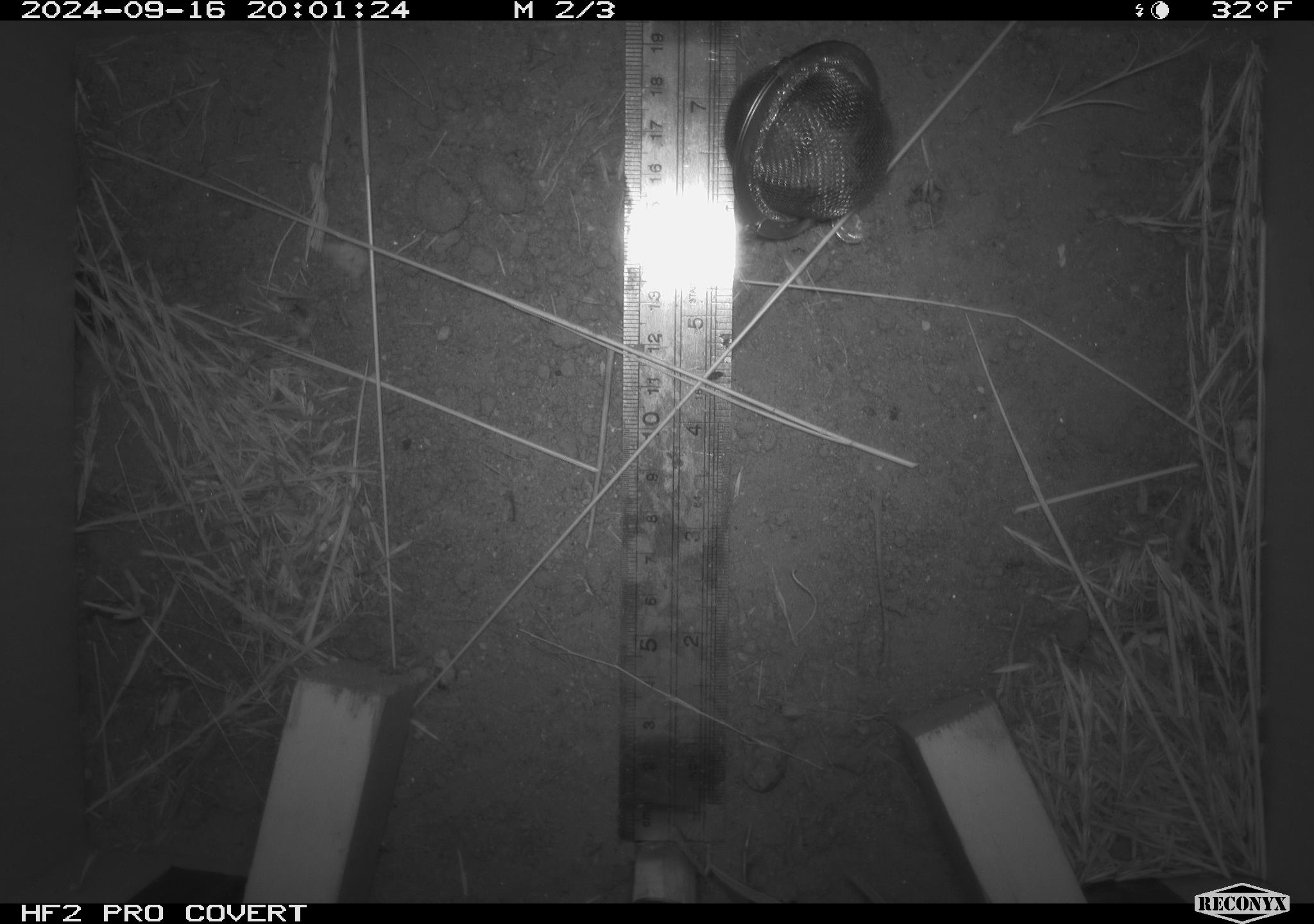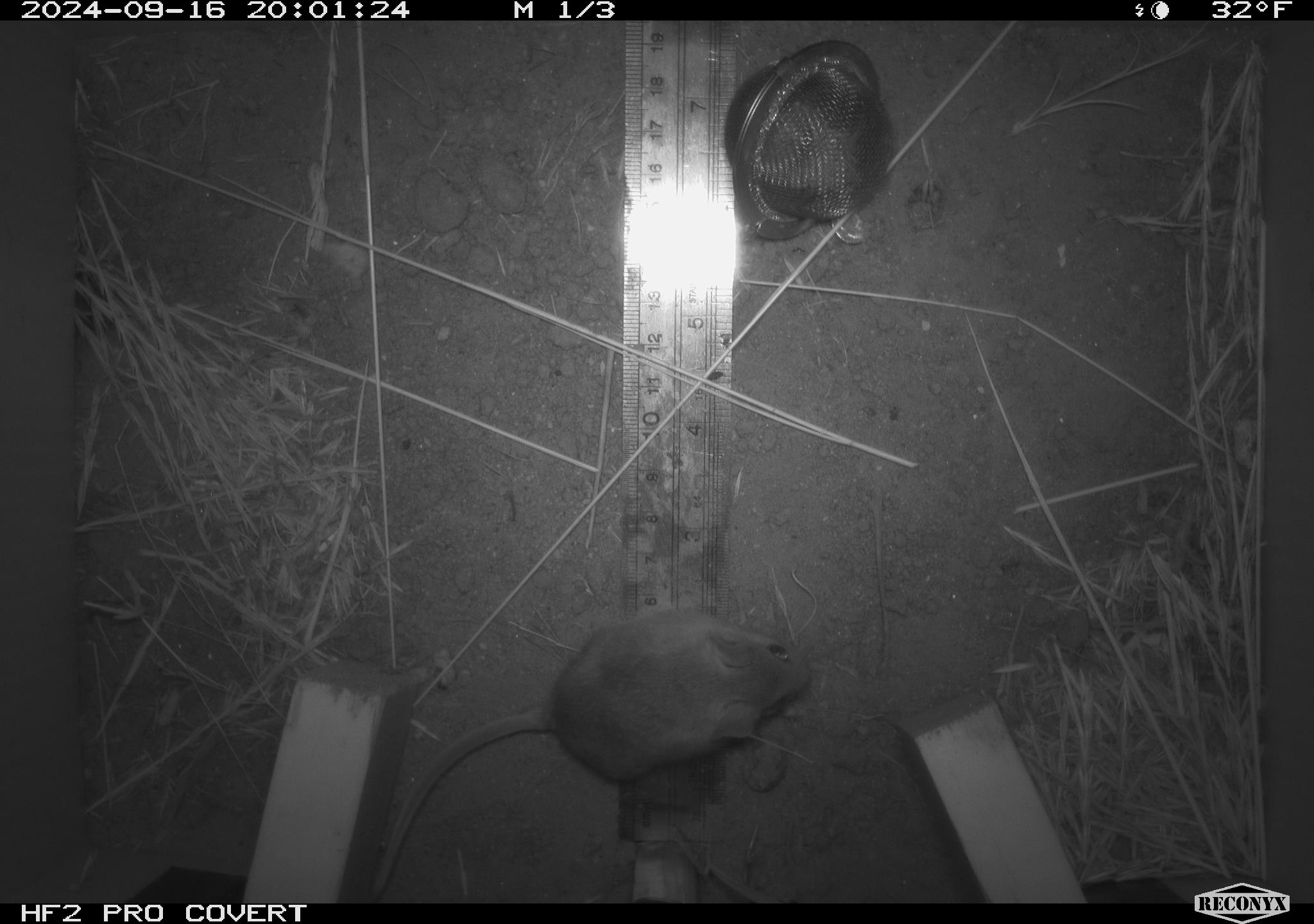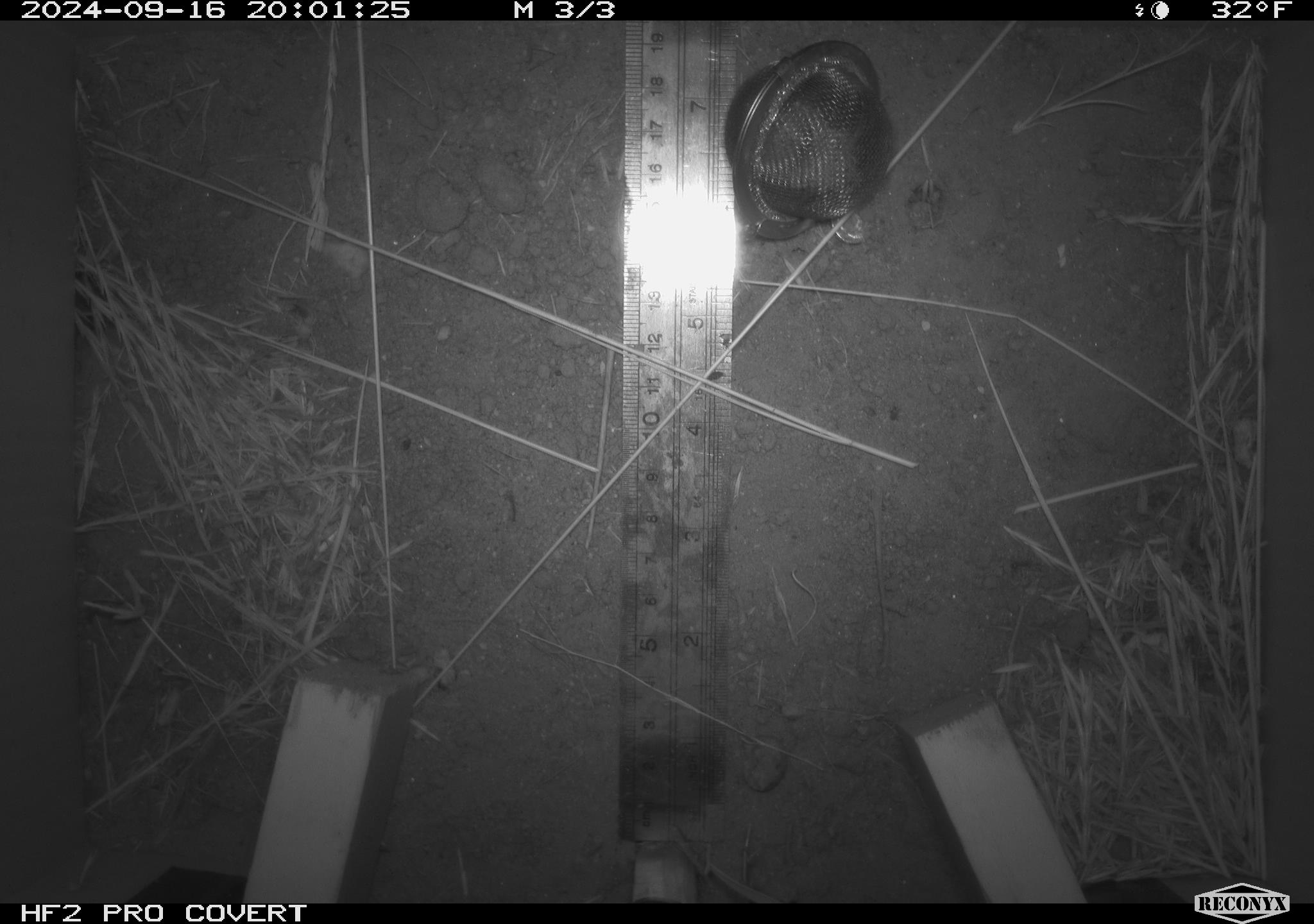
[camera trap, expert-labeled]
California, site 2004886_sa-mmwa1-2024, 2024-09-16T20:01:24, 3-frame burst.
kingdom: Animalia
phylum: Chordata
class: Mammalia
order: Rodentia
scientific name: Rodentia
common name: mouse species